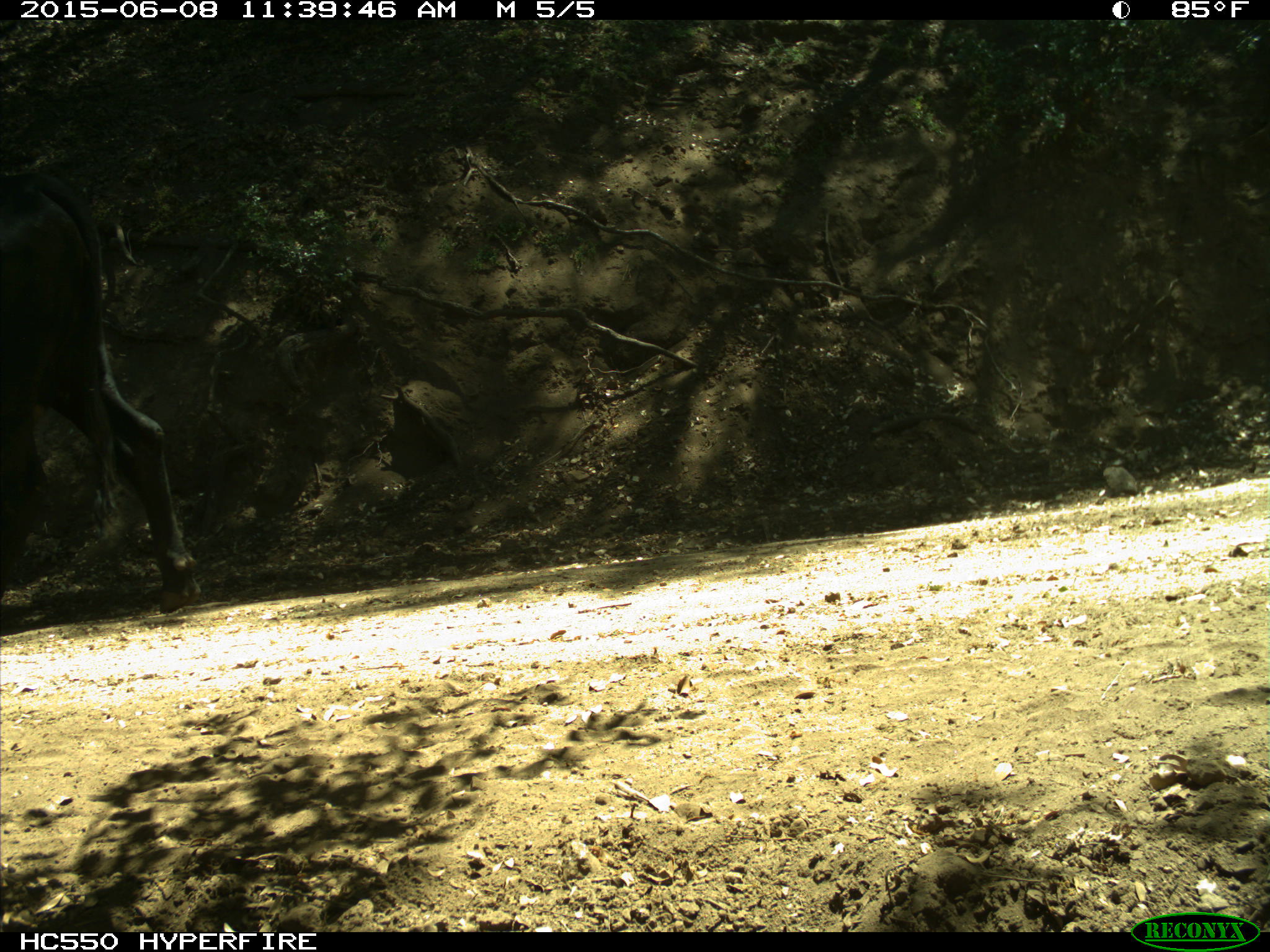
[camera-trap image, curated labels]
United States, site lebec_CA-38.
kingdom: Animalia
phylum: Chordata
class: Mammalia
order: Artiodactyla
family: Bovidae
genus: Bos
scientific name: Bos taurus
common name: domestic cow